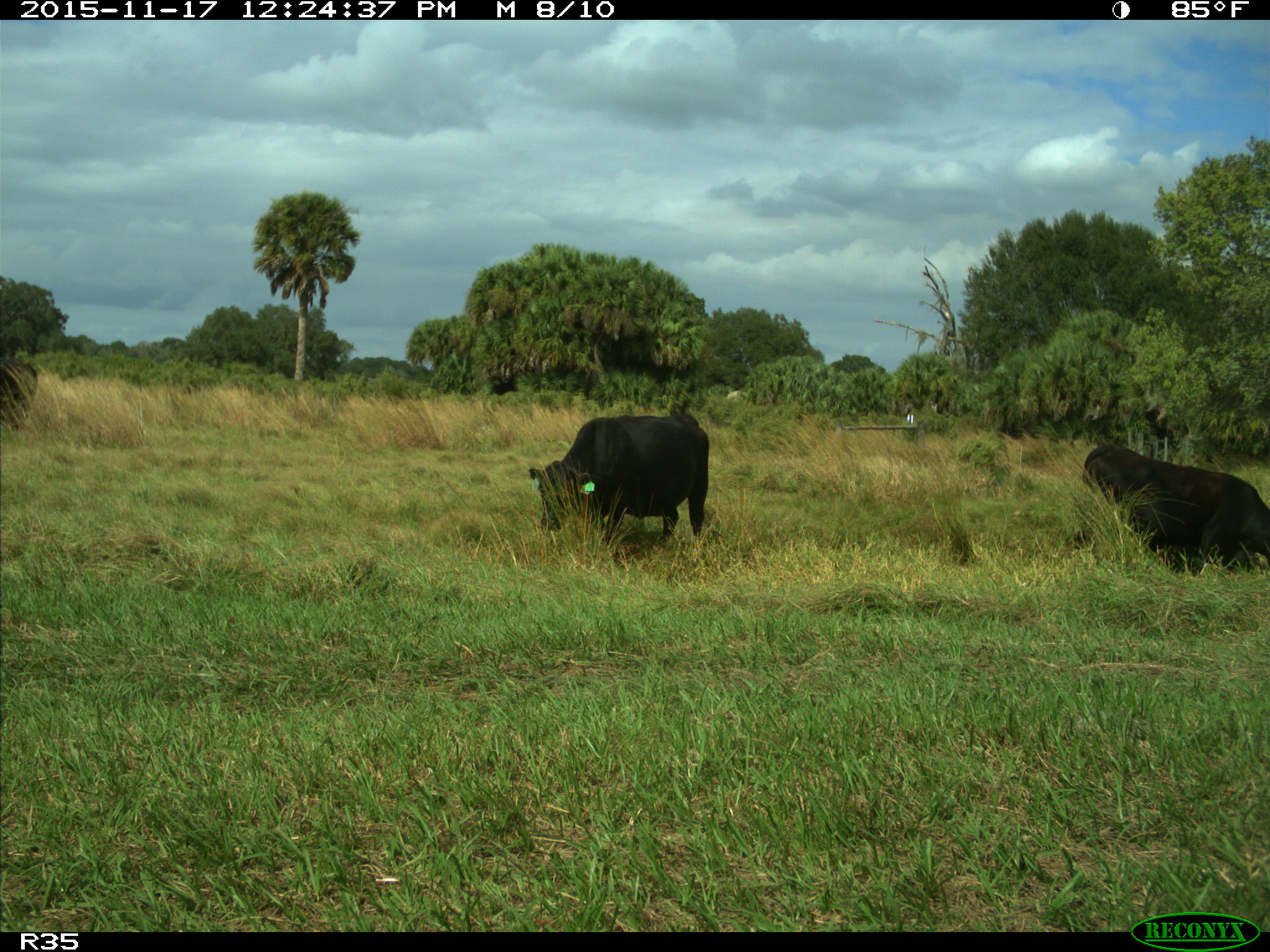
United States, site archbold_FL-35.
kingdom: Animalia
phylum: Chordata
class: Mammalia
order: Artiodactyla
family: Bovidae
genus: Bos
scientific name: Bos taurus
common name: domestic cow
Bos taurus (domestic cow).